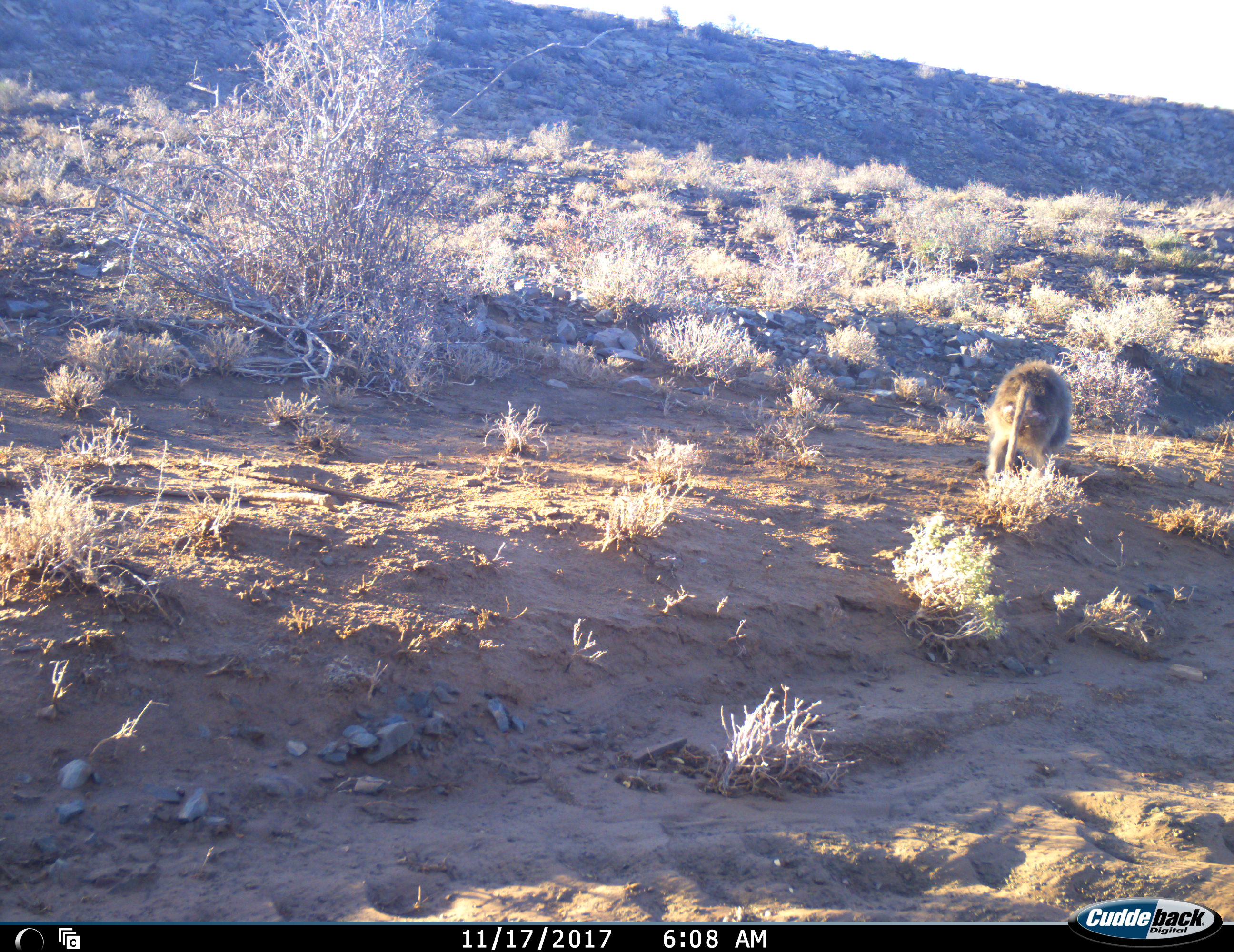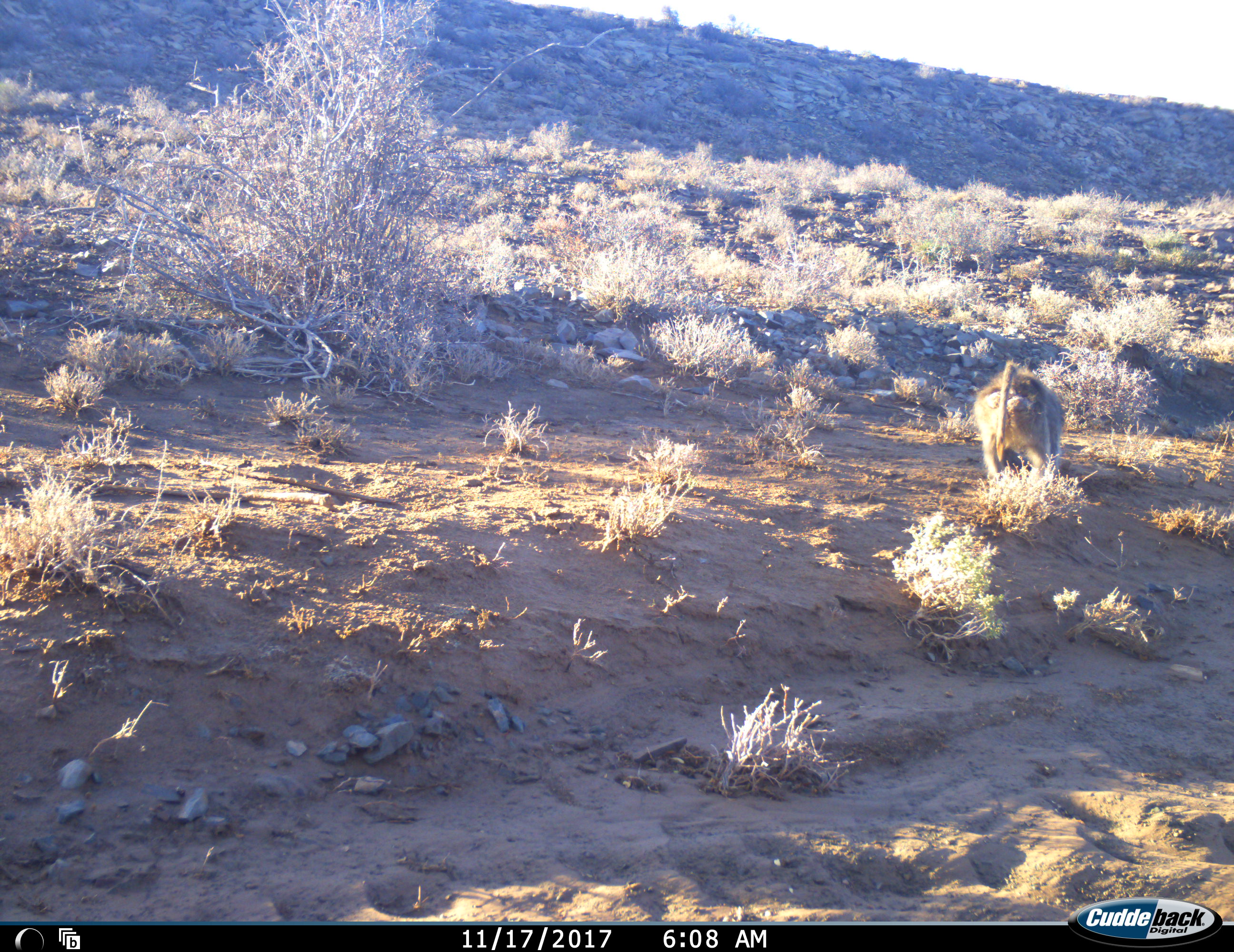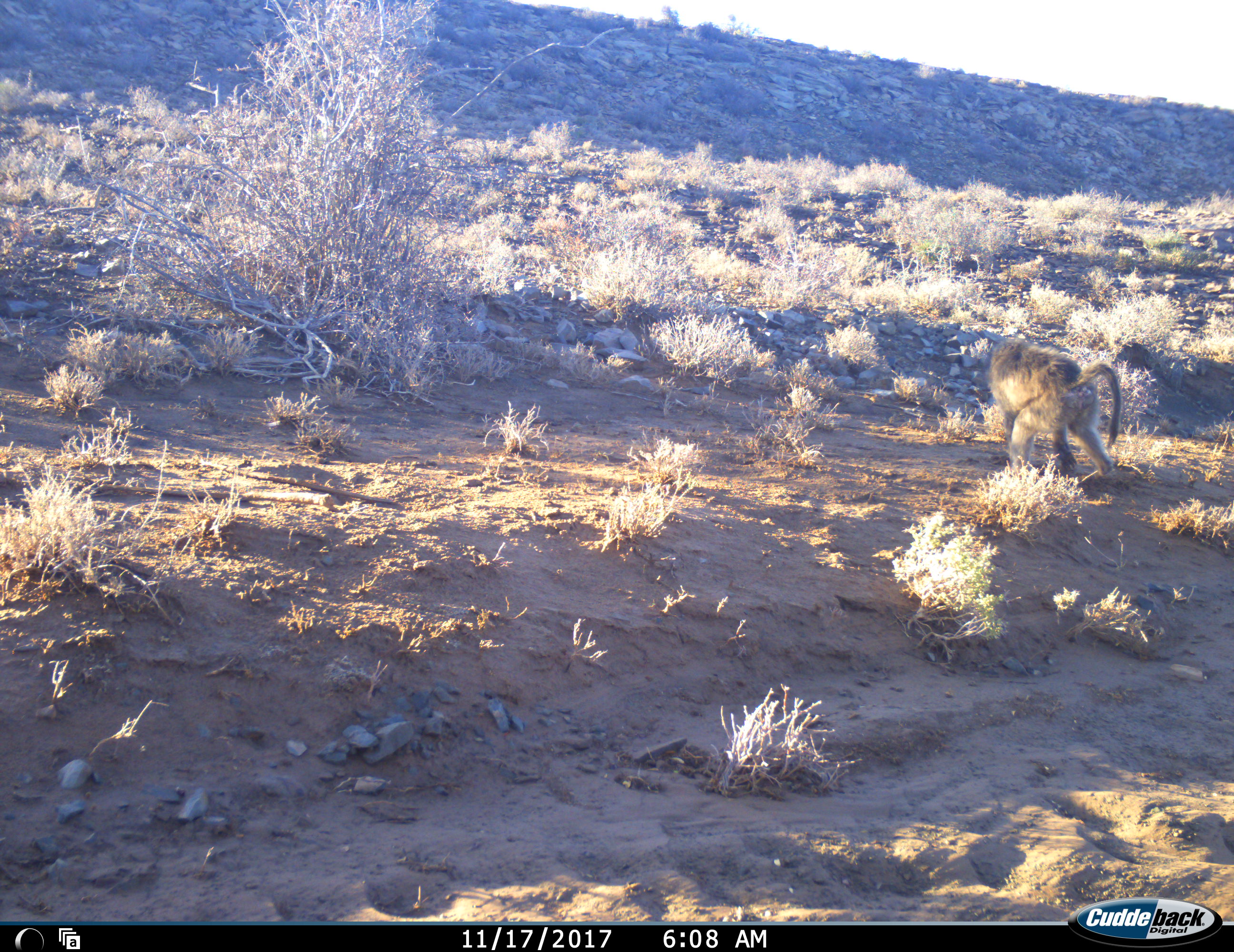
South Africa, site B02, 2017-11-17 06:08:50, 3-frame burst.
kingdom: Animalia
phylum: Chordata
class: Mammalia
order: Primates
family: Cercopithecidae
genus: Papio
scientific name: Papio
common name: baboon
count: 1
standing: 30%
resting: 0%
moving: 50%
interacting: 0%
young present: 0%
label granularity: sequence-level